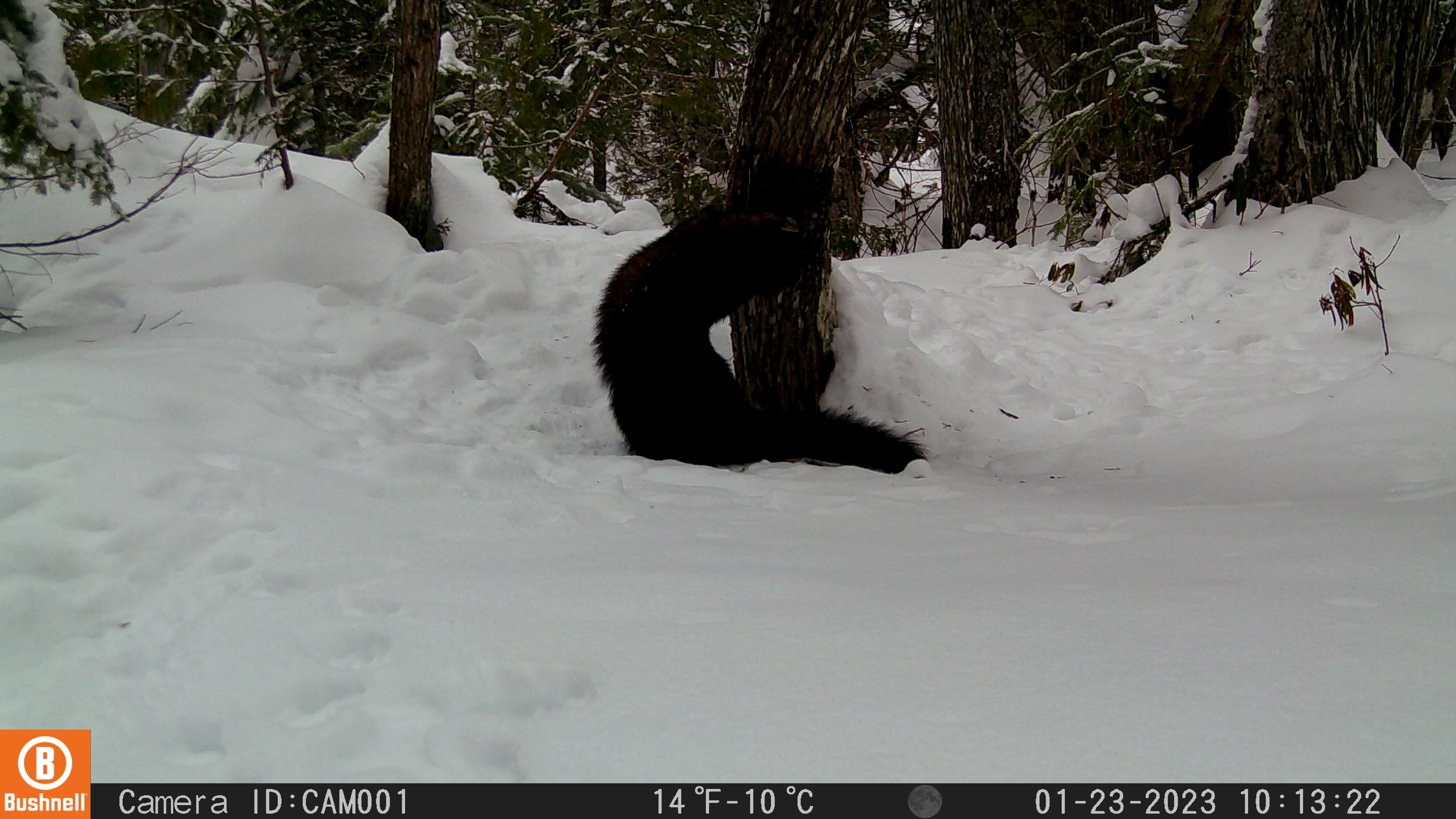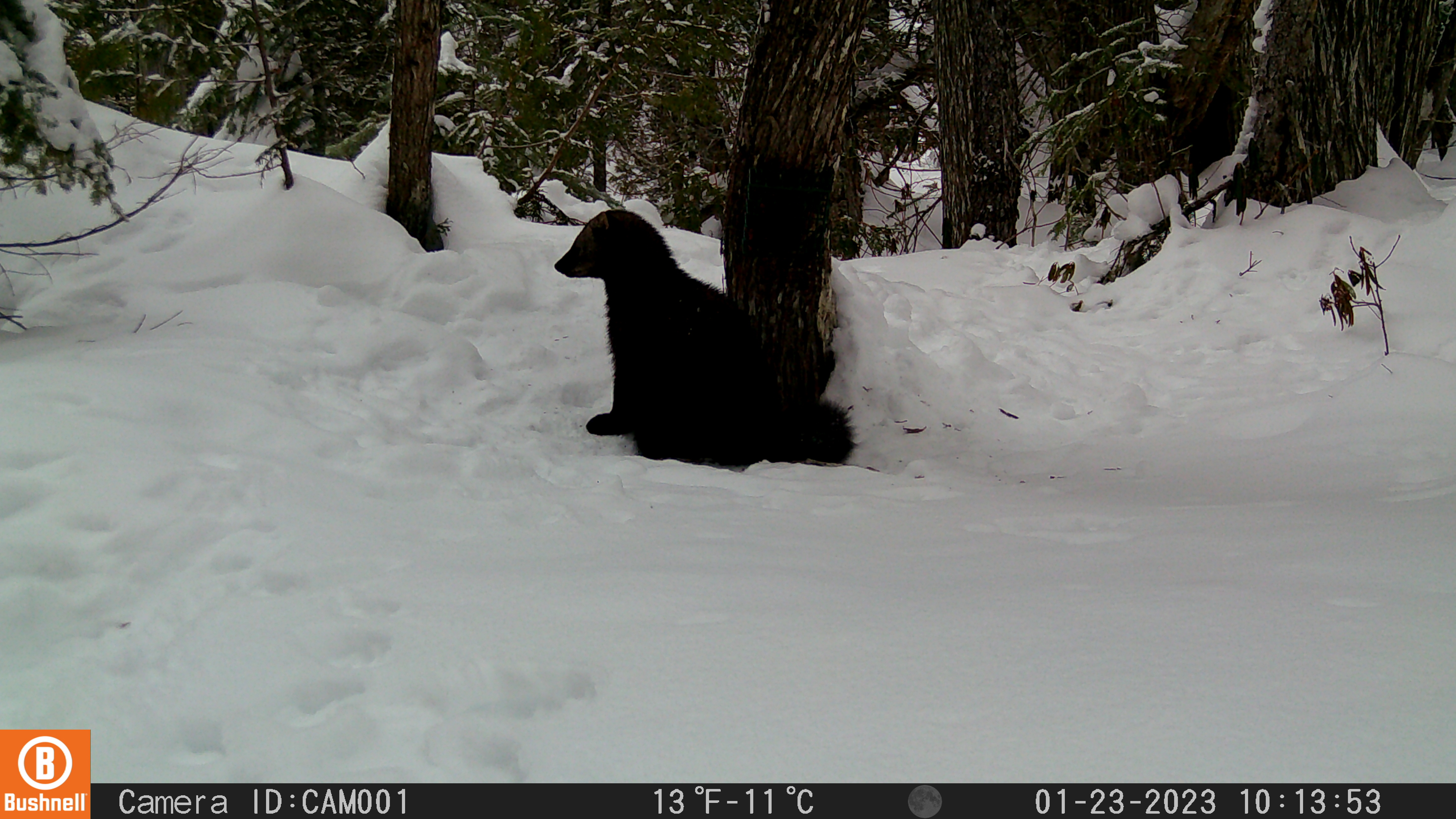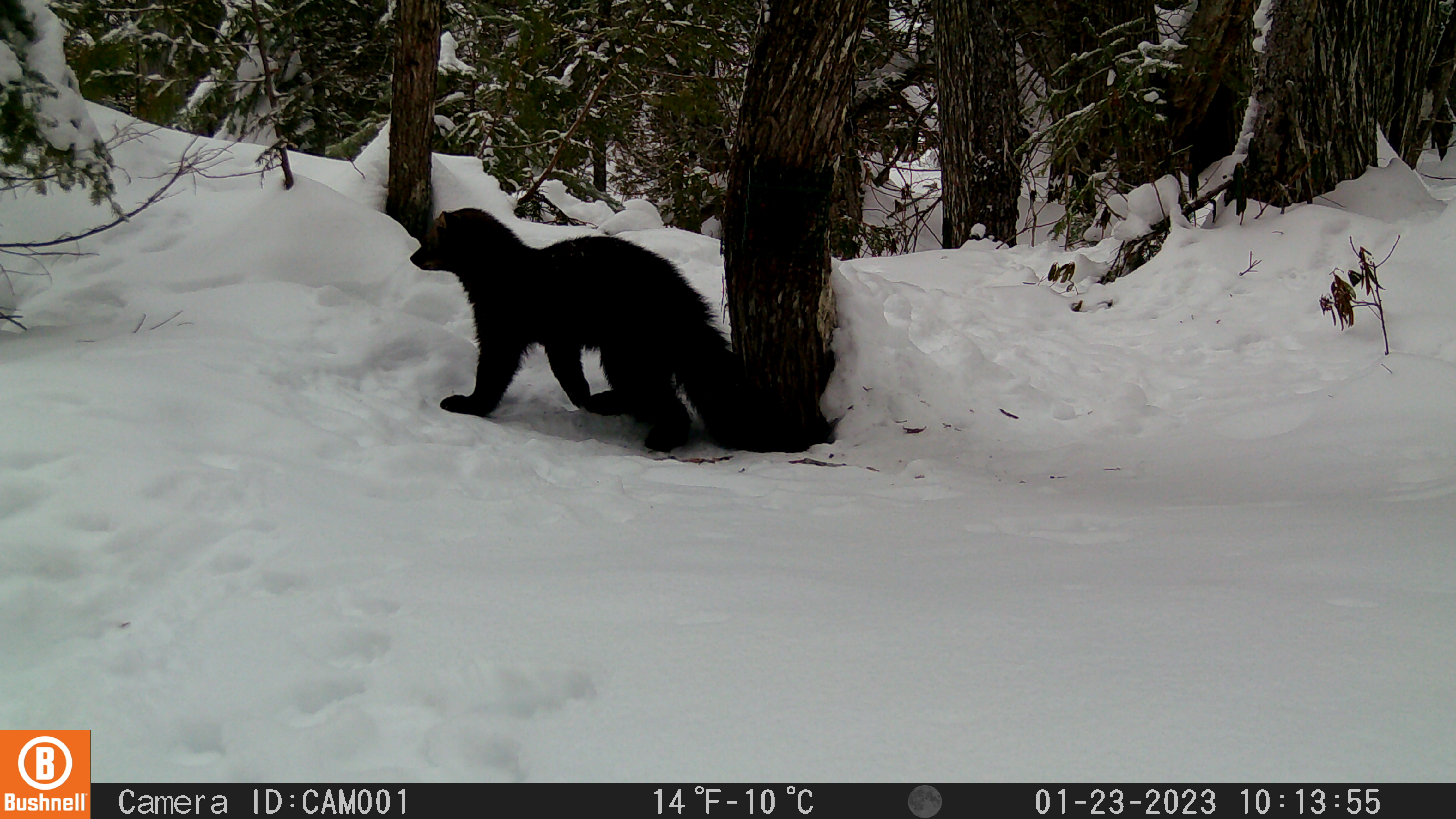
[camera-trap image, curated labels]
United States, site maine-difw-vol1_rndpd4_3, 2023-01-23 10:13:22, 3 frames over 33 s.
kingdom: Animalia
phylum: Chordata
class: Mammalia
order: Carnivora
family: Mustelidae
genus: Pekania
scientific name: Pekania pennanti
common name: fisher